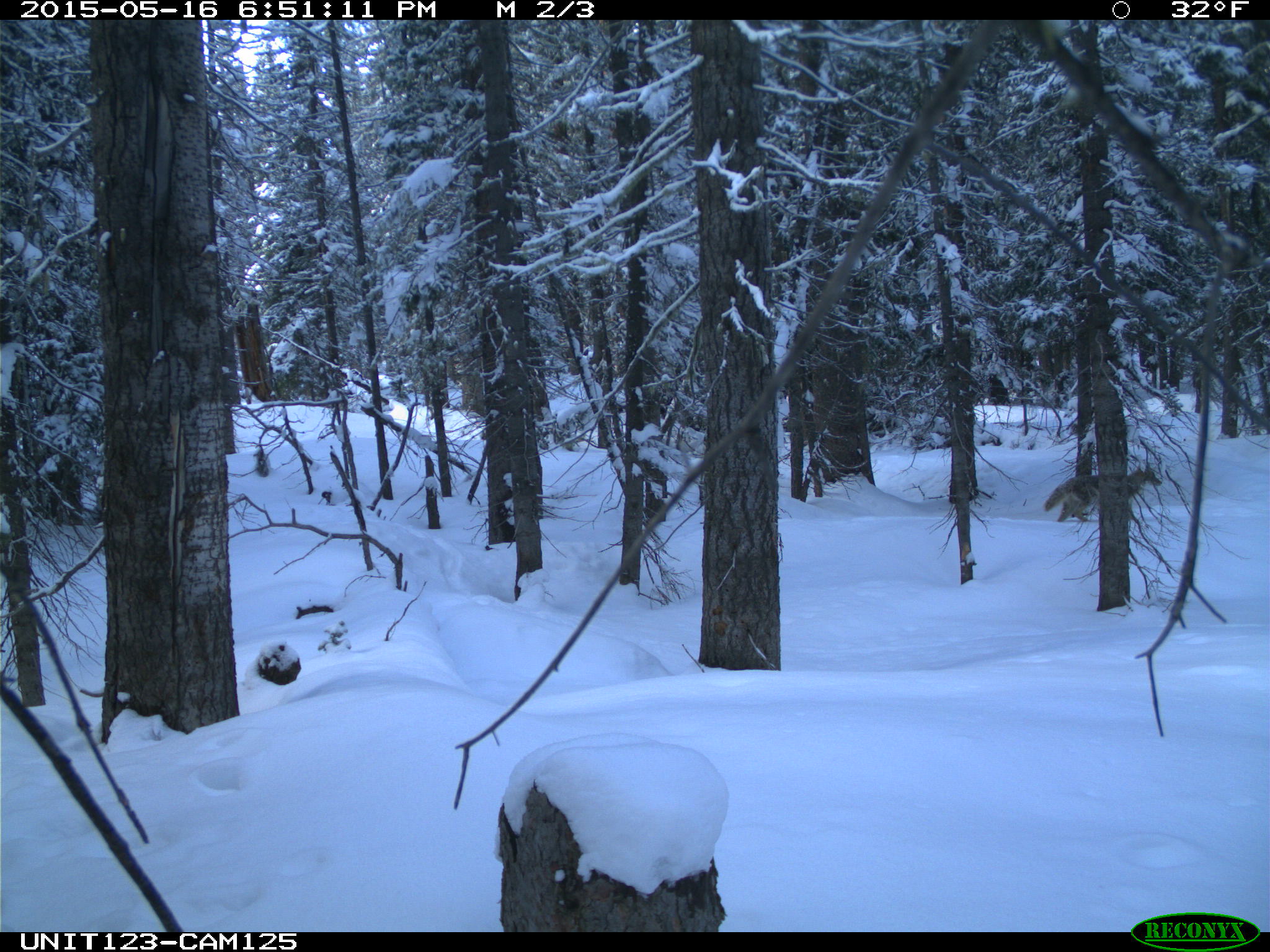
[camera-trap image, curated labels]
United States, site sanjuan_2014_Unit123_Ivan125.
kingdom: Animalia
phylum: Chordata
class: Mammalia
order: Carnivora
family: Canidae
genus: Canis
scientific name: Canis latrans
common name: coyote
Canis latrans (coyote).